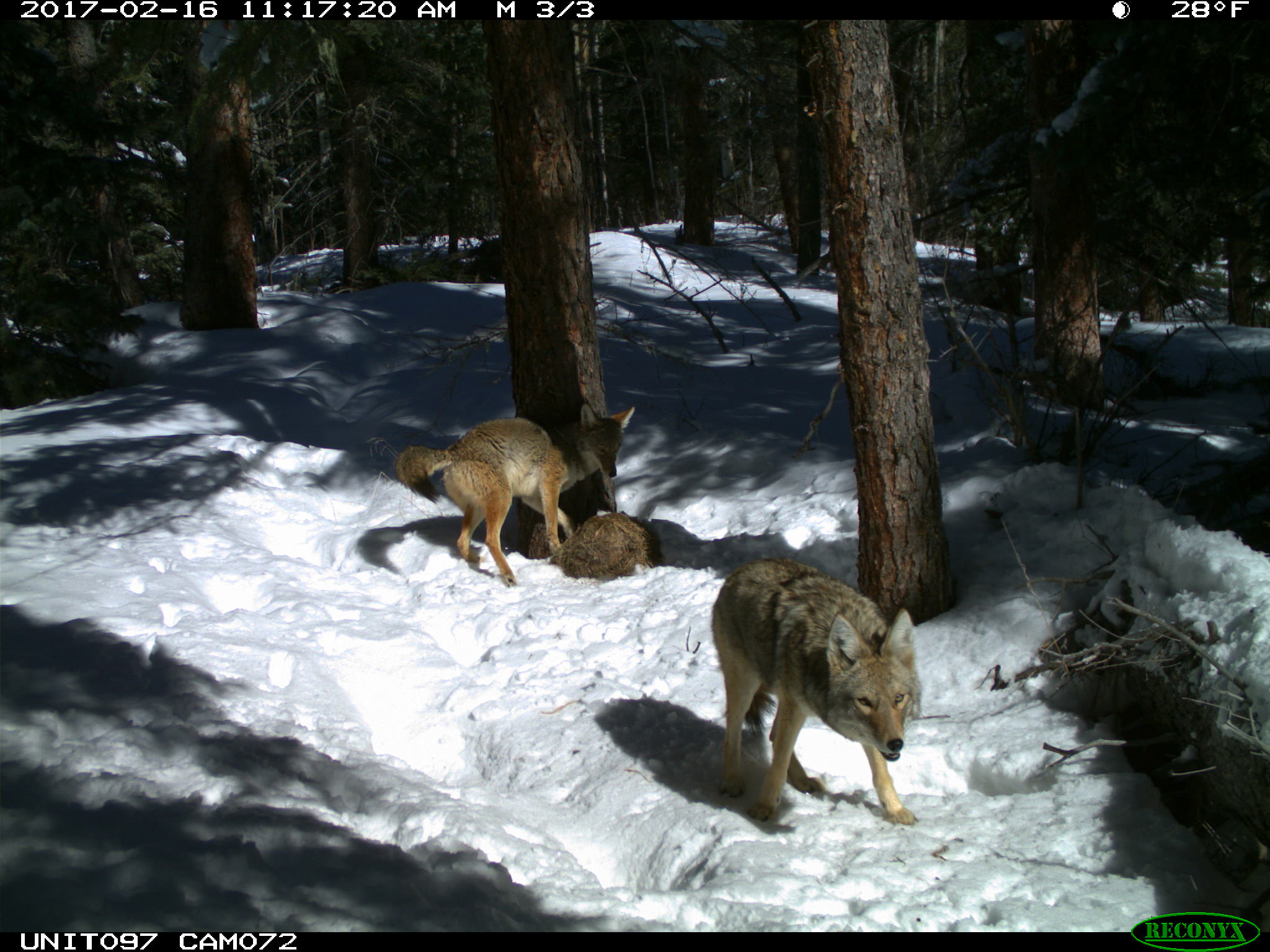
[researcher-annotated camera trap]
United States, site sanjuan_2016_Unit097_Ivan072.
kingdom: Animalia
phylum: Chordata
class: Mammalia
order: Carnivora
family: Canidae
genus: Canis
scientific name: Canis latrans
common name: coyote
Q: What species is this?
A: Canis latrans (coyote).